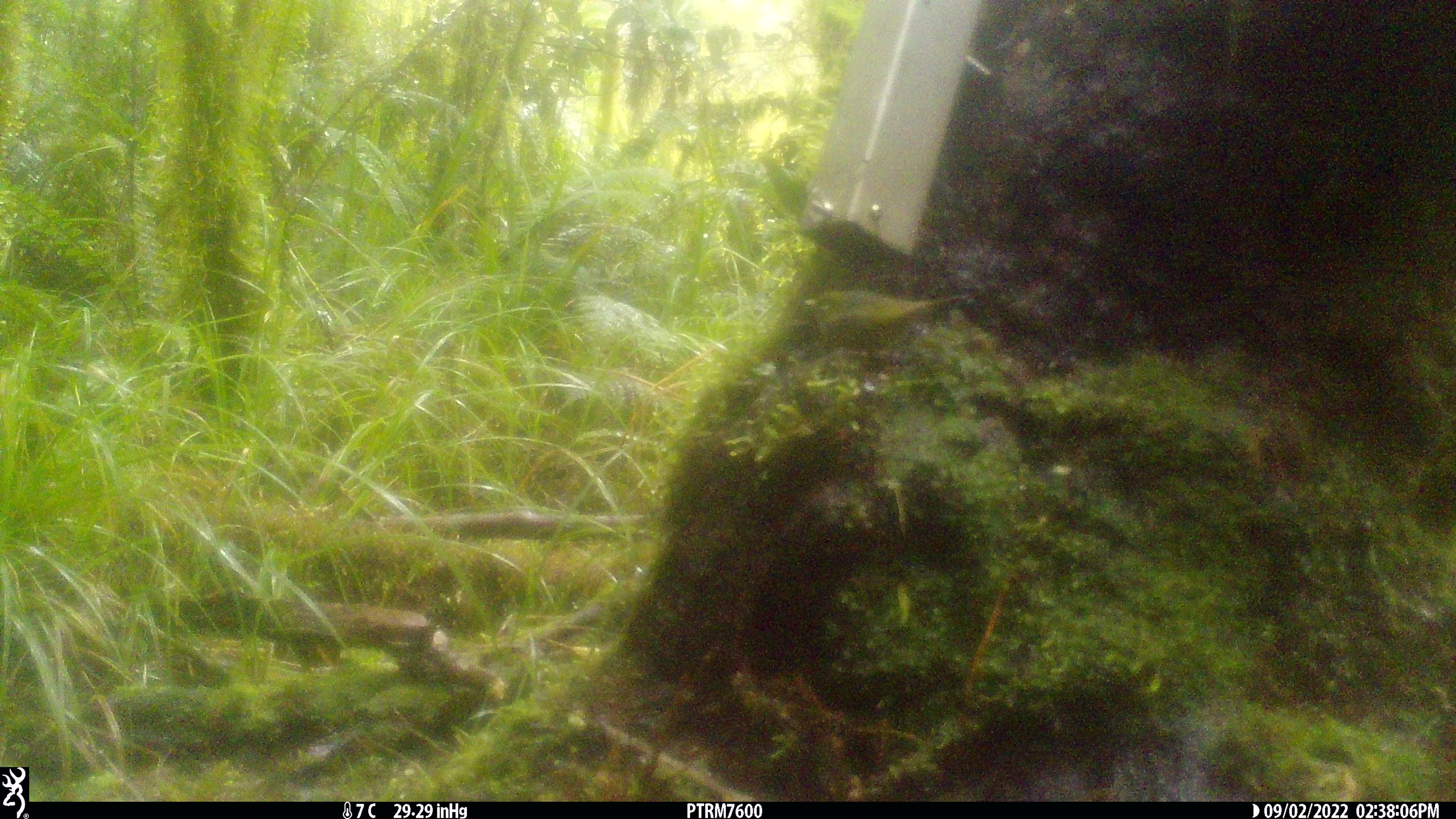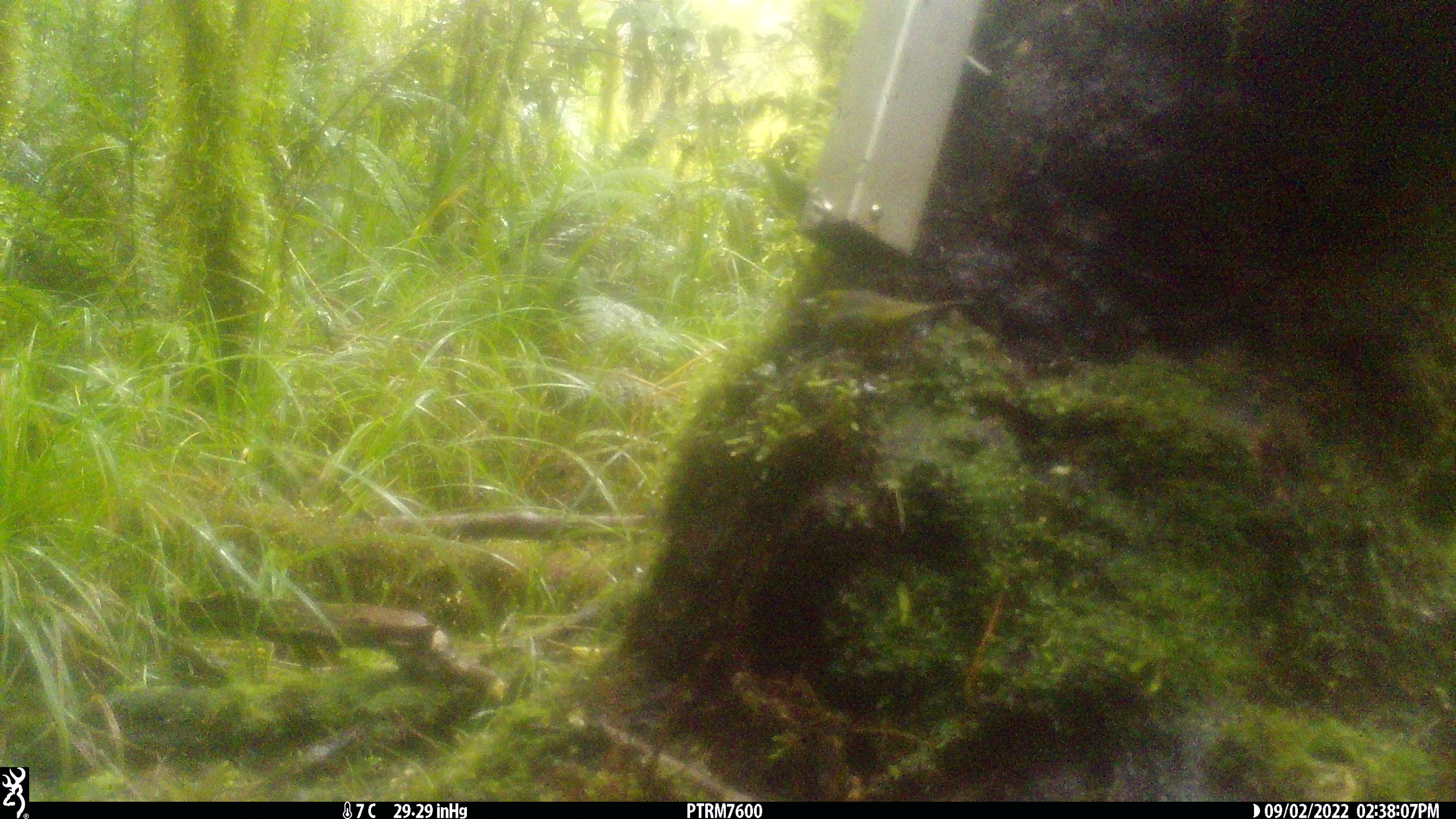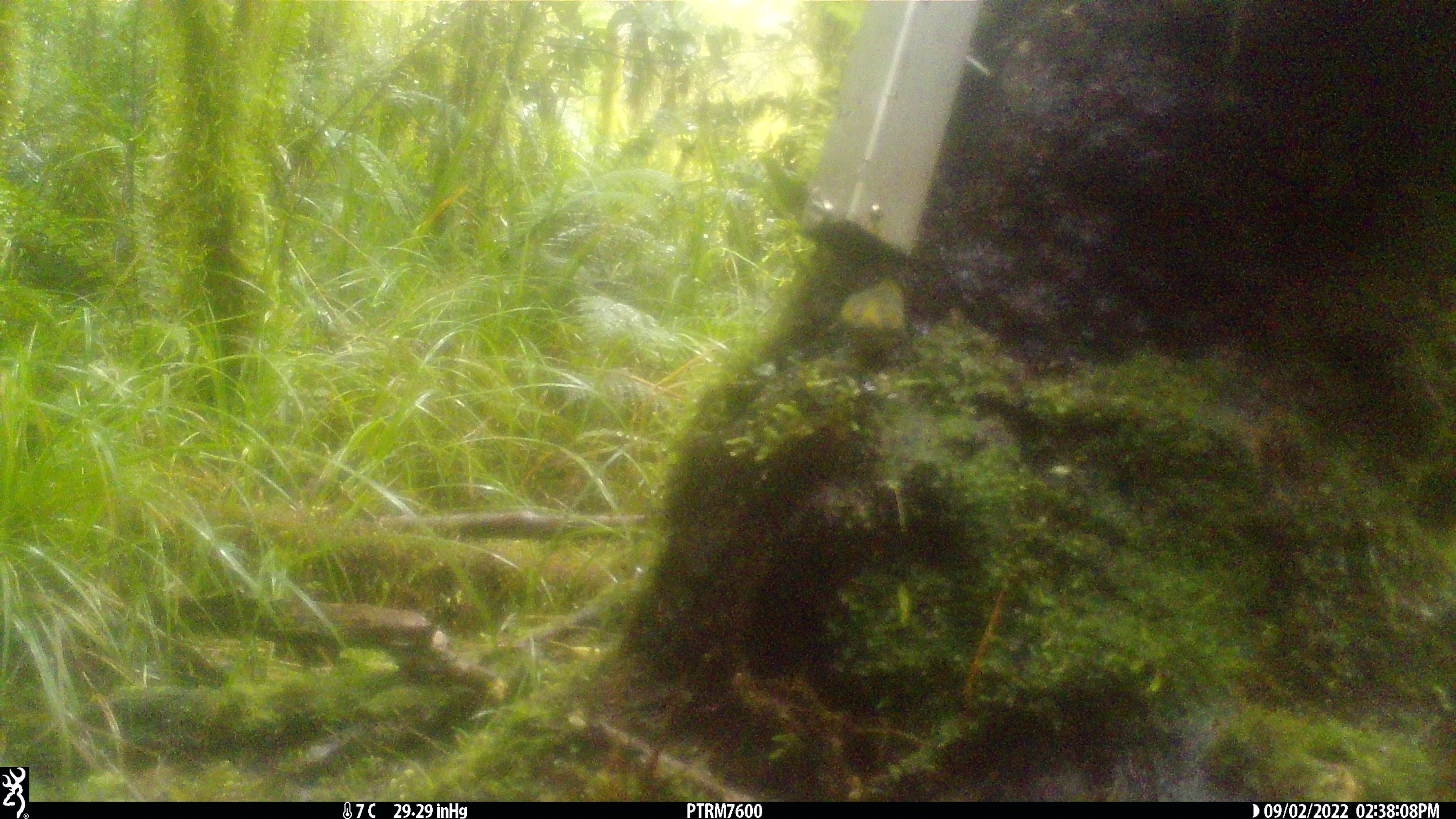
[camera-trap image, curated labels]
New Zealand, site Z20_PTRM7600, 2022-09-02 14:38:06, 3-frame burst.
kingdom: Animalia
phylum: Chordata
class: Aves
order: Passeriformes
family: Zosteropidae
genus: Zosterops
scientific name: Zosterops lateralis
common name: silvereye